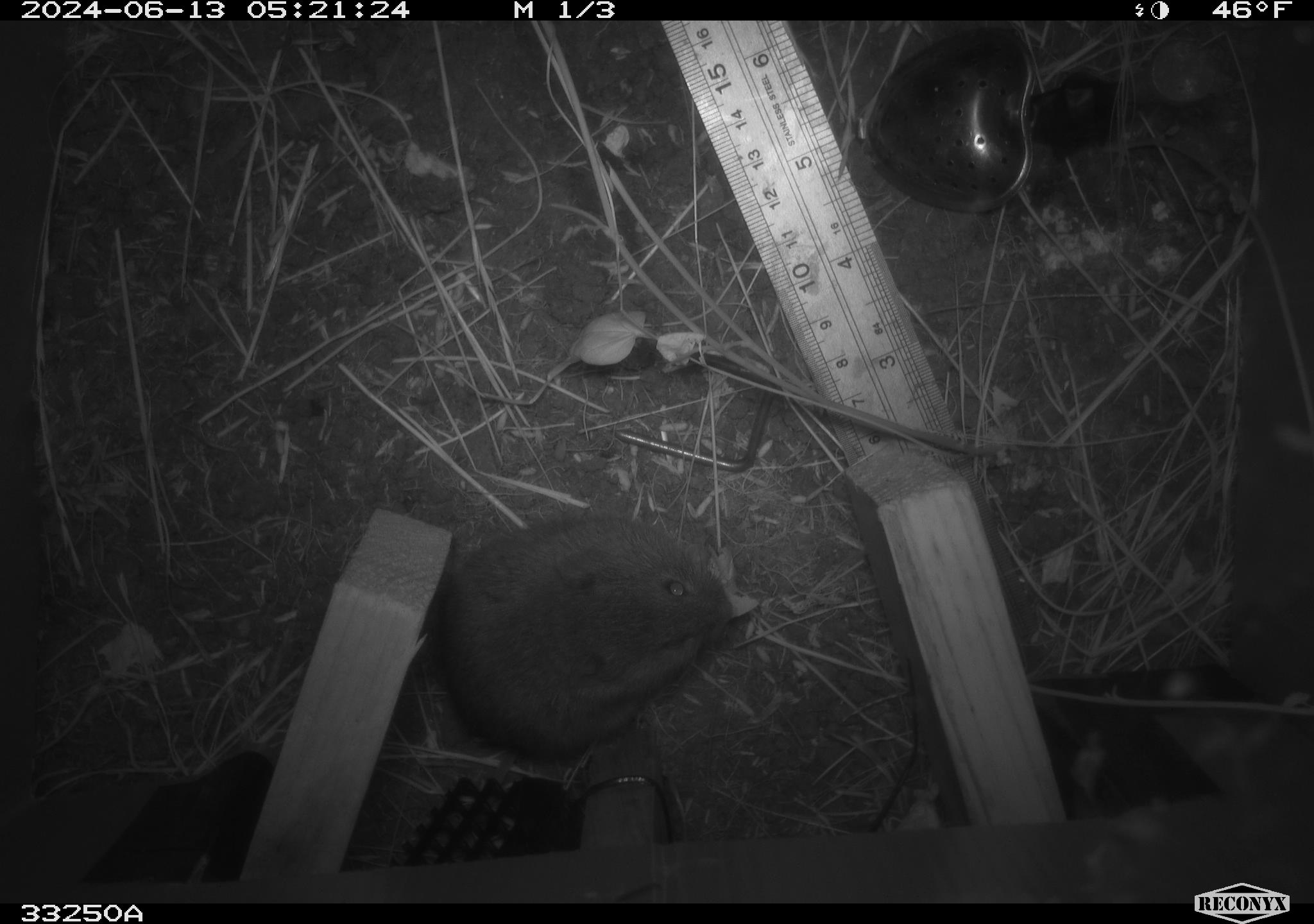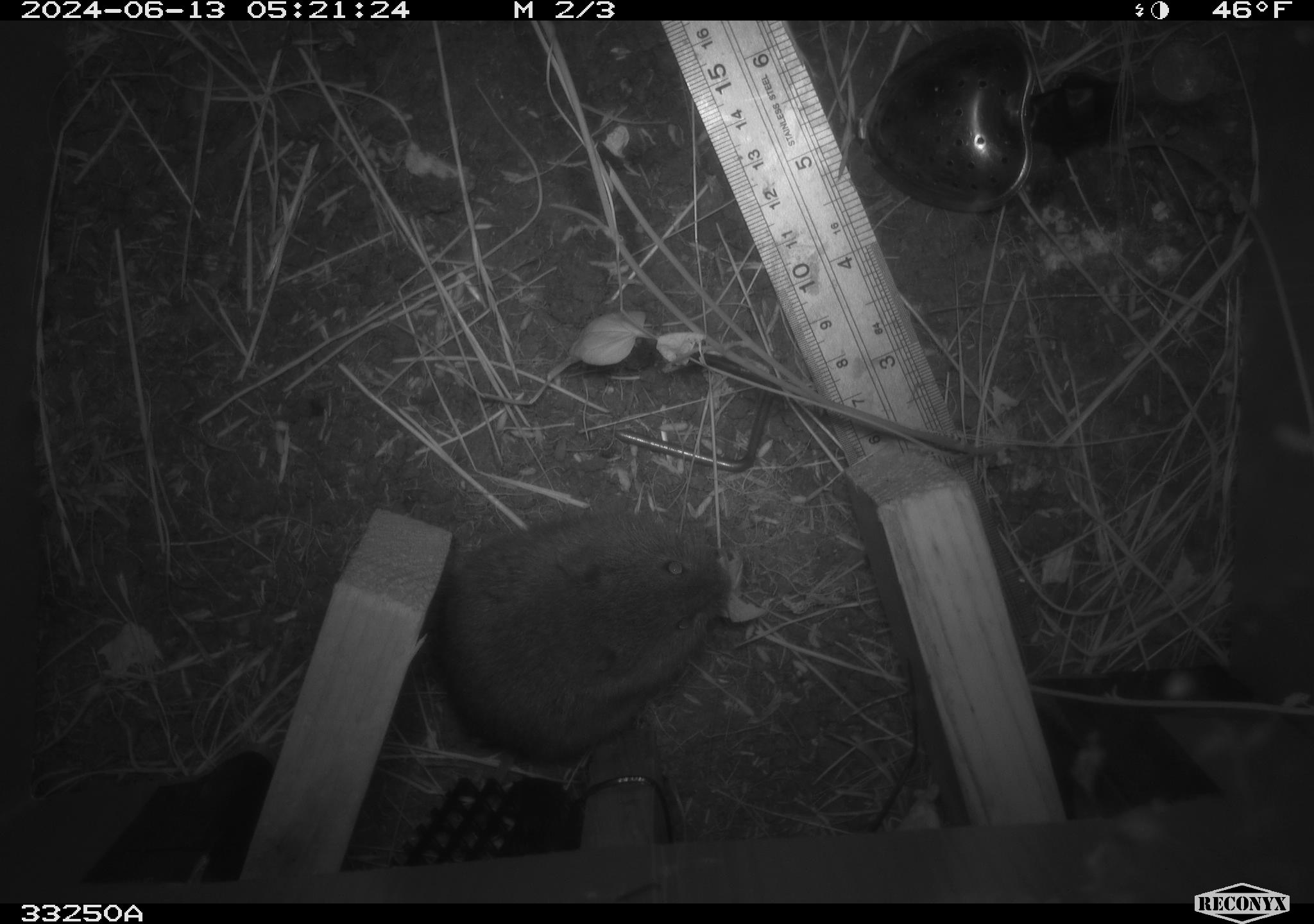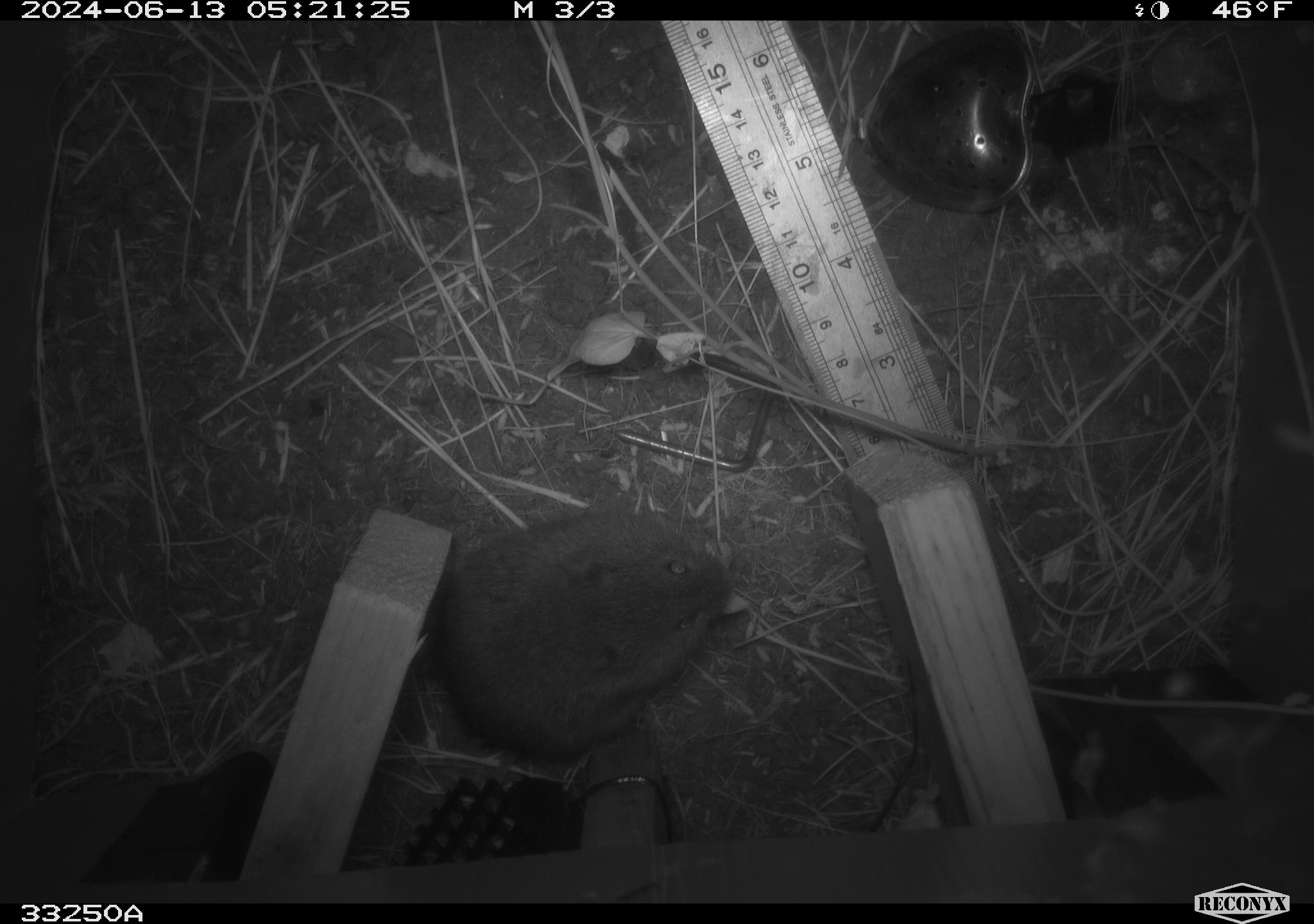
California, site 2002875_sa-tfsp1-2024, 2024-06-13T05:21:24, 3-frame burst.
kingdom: Animalia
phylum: Chordata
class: Mammalia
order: Rodentia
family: Cricetidae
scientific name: Arvicolinae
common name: voles, lemmings, and muskrats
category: arvicolinae subfamily